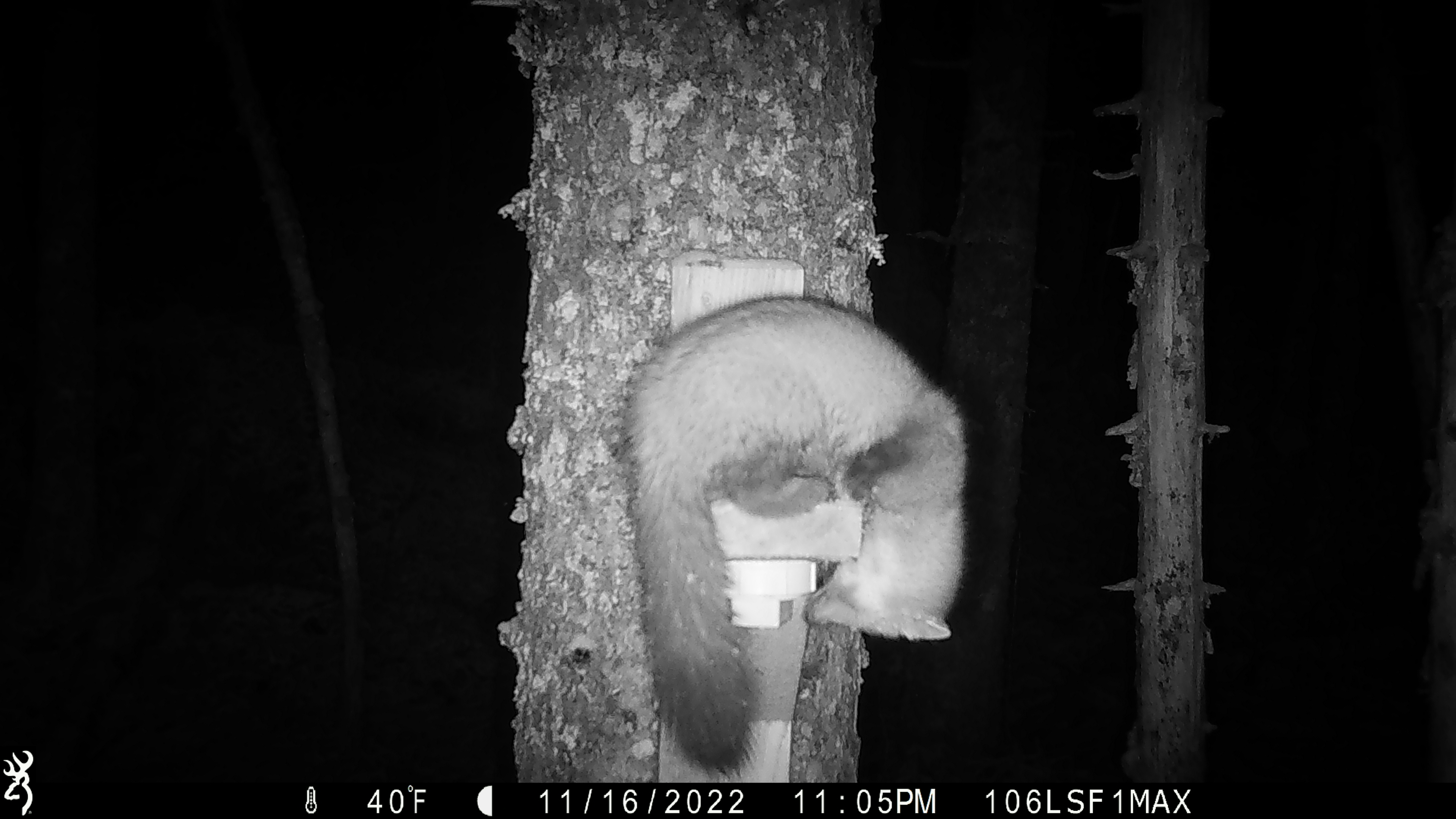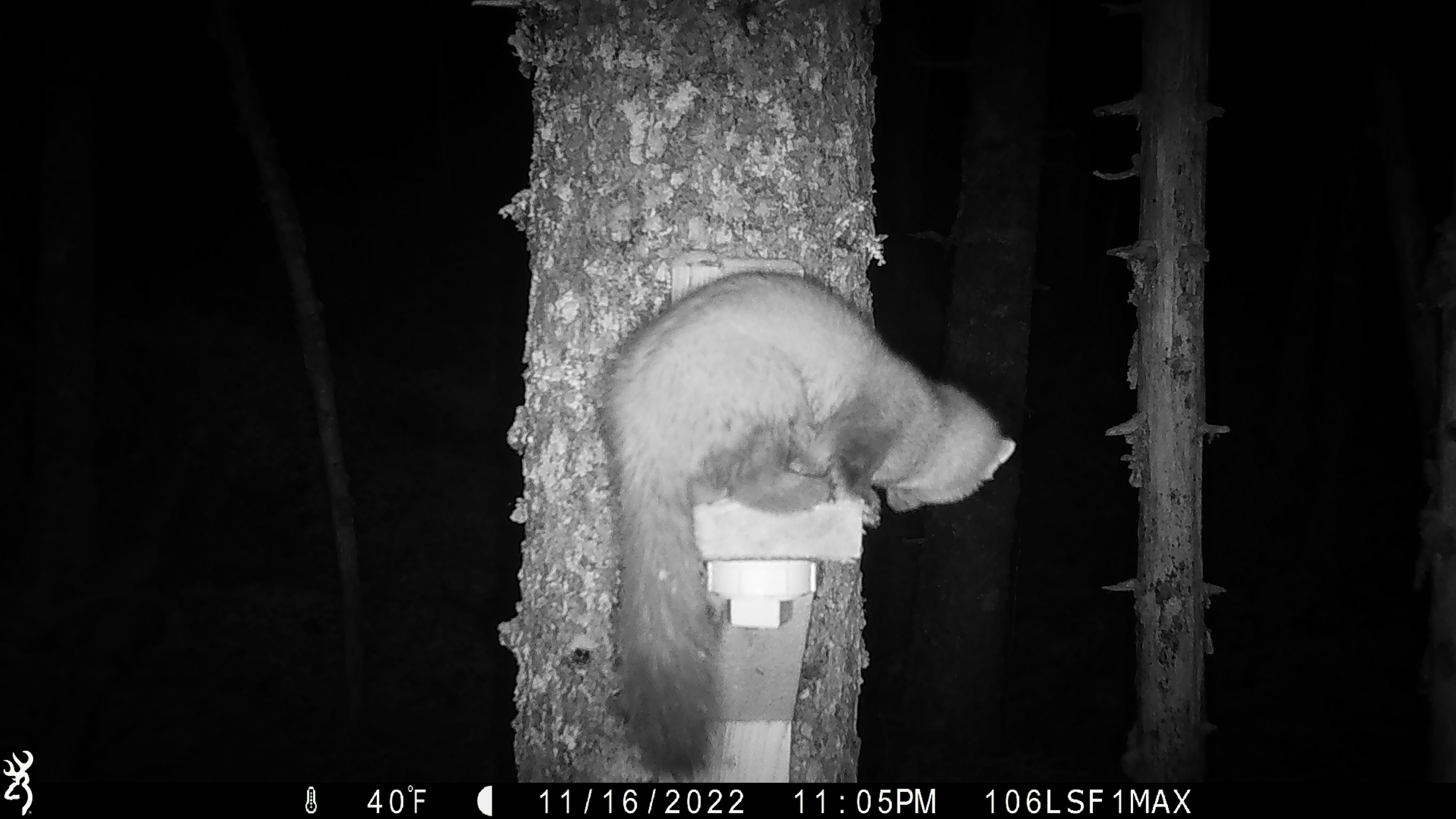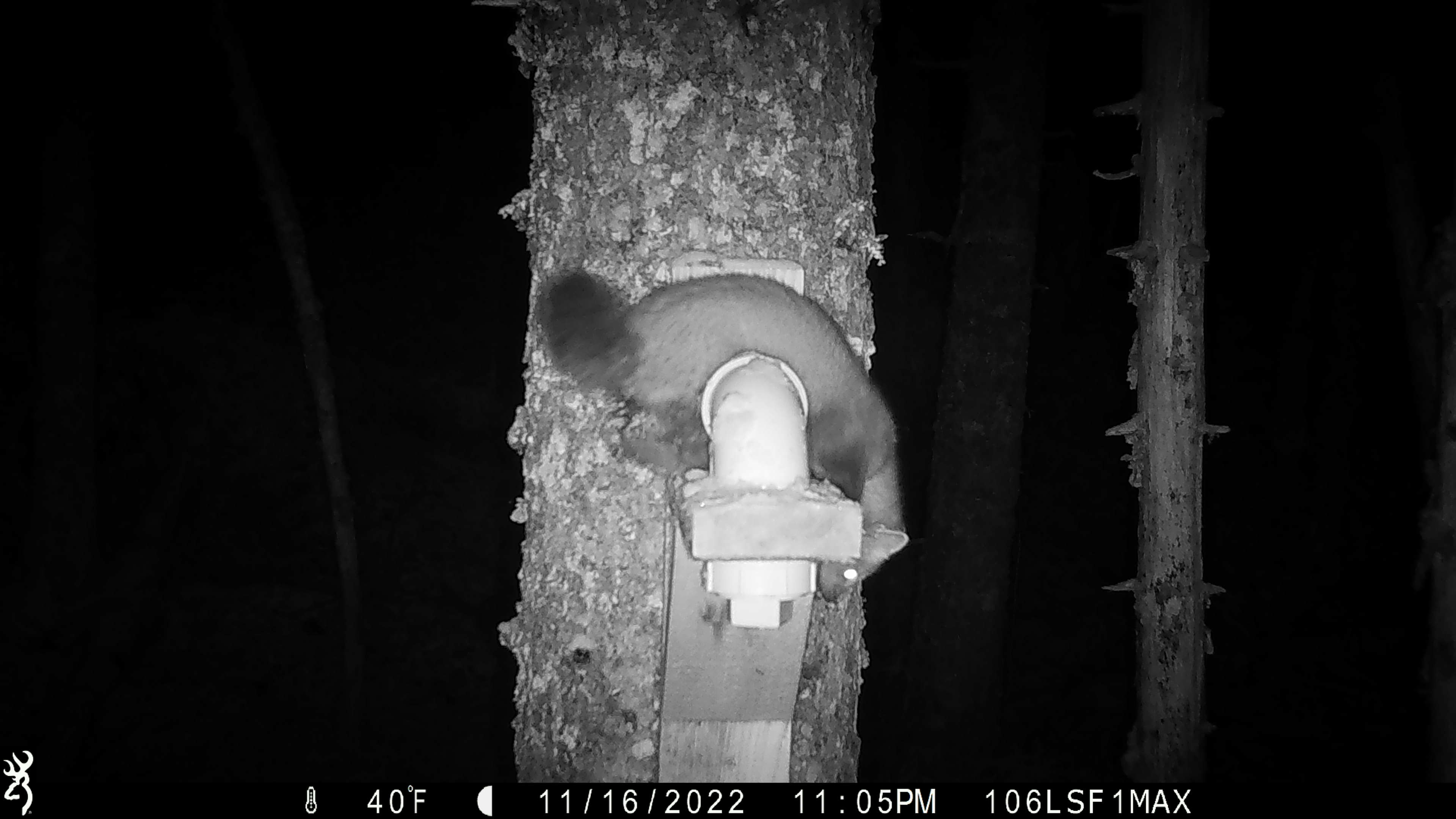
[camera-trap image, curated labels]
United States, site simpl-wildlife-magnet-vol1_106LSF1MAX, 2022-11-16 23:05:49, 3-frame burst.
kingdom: Animalia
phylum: Chordata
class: Mammalia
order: Carnivora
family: Mustelidae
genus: Martes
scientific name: Martes americana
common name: american marten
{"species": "american marten (Martes americana)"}